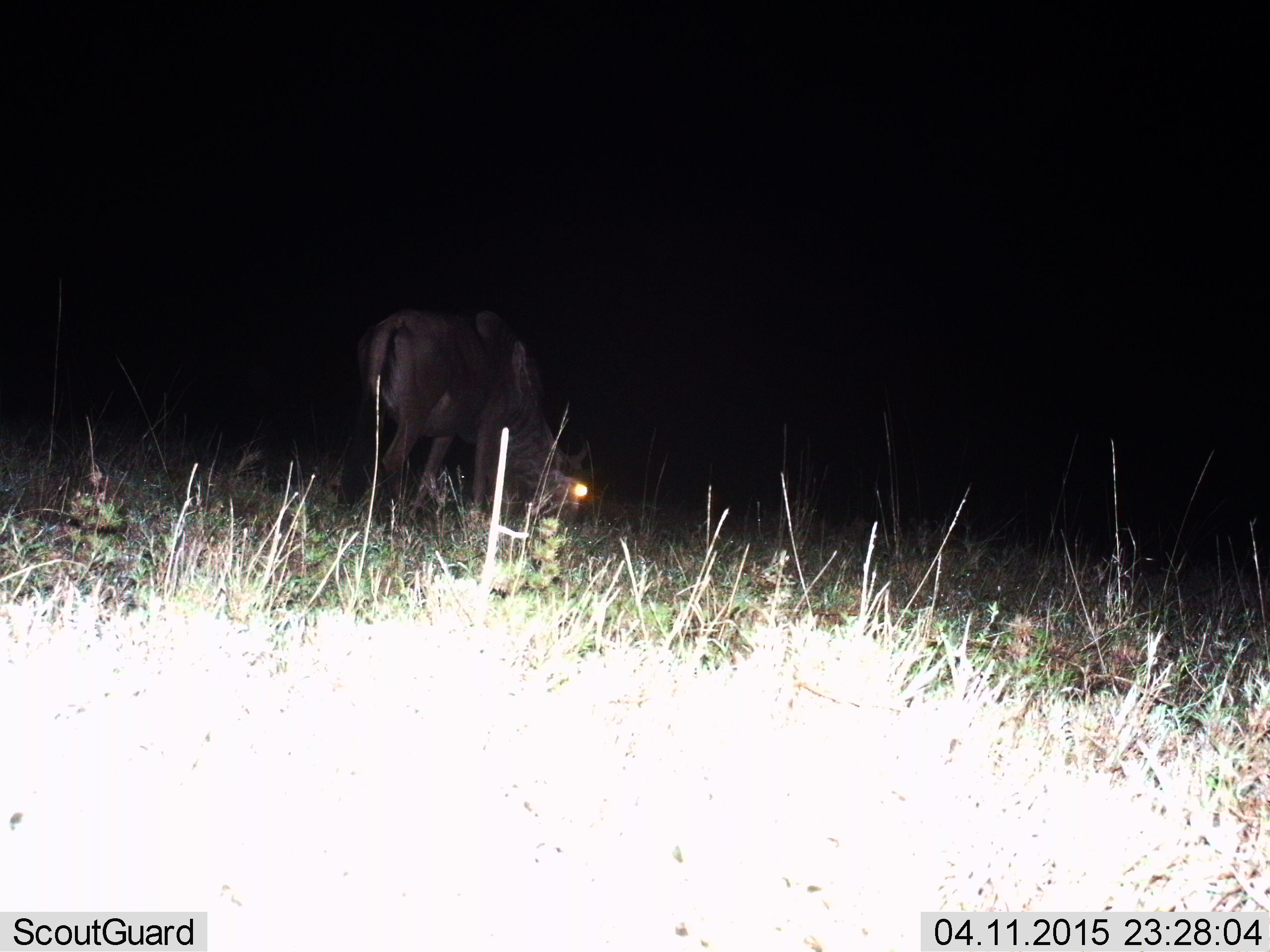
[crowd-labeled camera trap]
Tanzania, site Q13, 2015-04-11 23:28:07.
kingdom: Animalia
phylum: Chordata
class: Mammalia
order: Artiodactyla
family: Bovidae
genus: Connochaetes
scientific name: Connochaetes taurinus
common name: blue wildebeest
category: wildebeest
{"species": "wildebeest (blue wildebeest) (Connochaetes taurinus)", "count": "1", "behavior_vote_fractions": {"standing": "10%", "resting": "0%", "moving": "0%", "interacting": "0%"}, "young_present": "0%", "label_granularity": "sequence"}